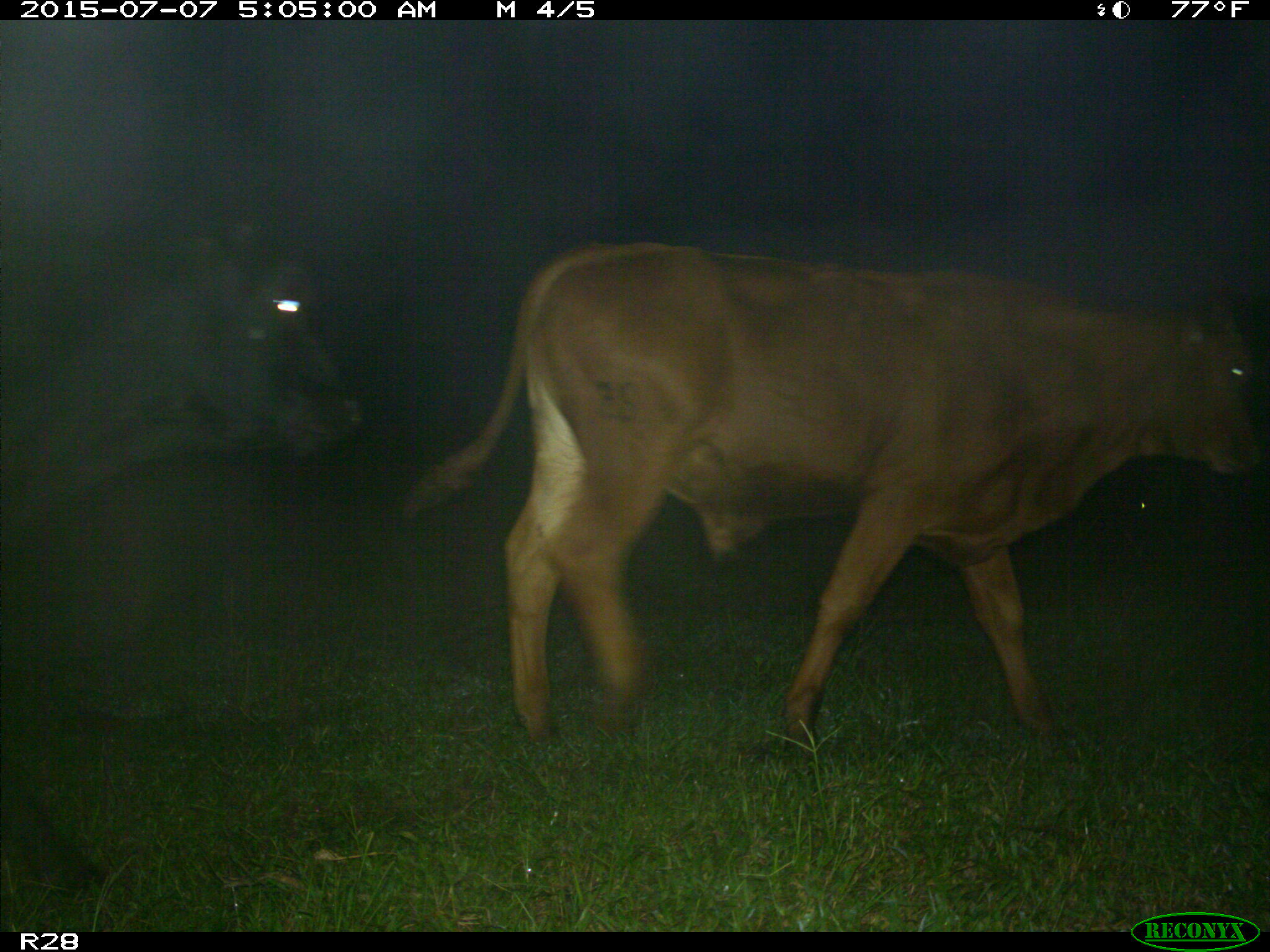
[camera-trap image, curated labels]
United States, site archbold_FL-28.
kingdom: Animalia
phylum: Chordata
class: Mammalia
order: Artiodactyla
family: Bovidae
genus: Bos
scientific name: Bos taurus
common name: domestic cow